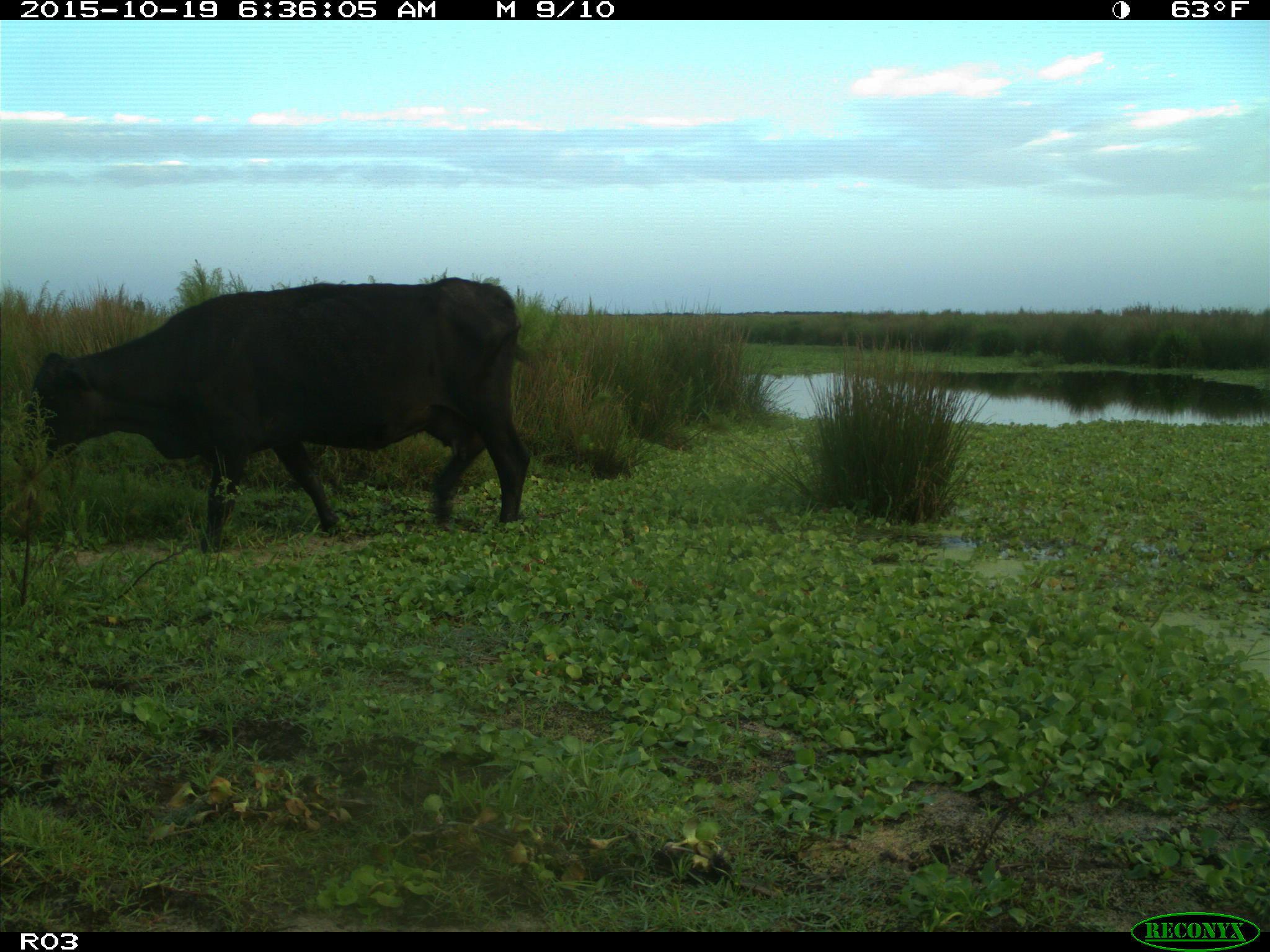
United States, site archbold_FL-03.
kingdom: Animalia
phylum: Chordata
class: Mammalia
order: Artiodactyla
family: Bovidae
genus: Bos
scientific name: Bos taurus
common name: domestic cow